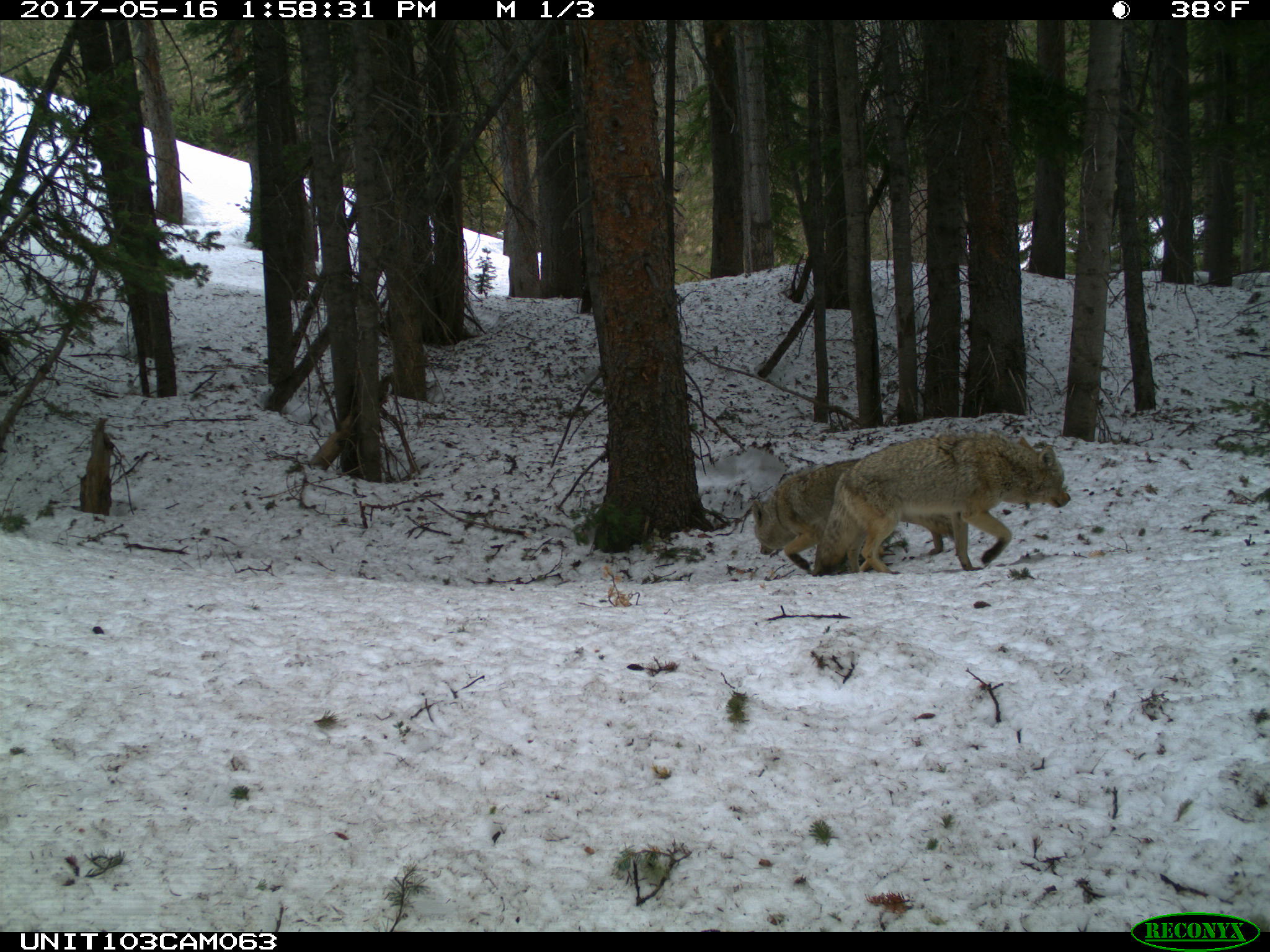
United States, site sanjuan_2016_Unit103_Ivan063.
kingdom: Animalia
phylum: Chordata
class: Mammalia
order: Carnivora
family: Canidae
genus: Canis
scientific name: Canis latrans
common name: coyote